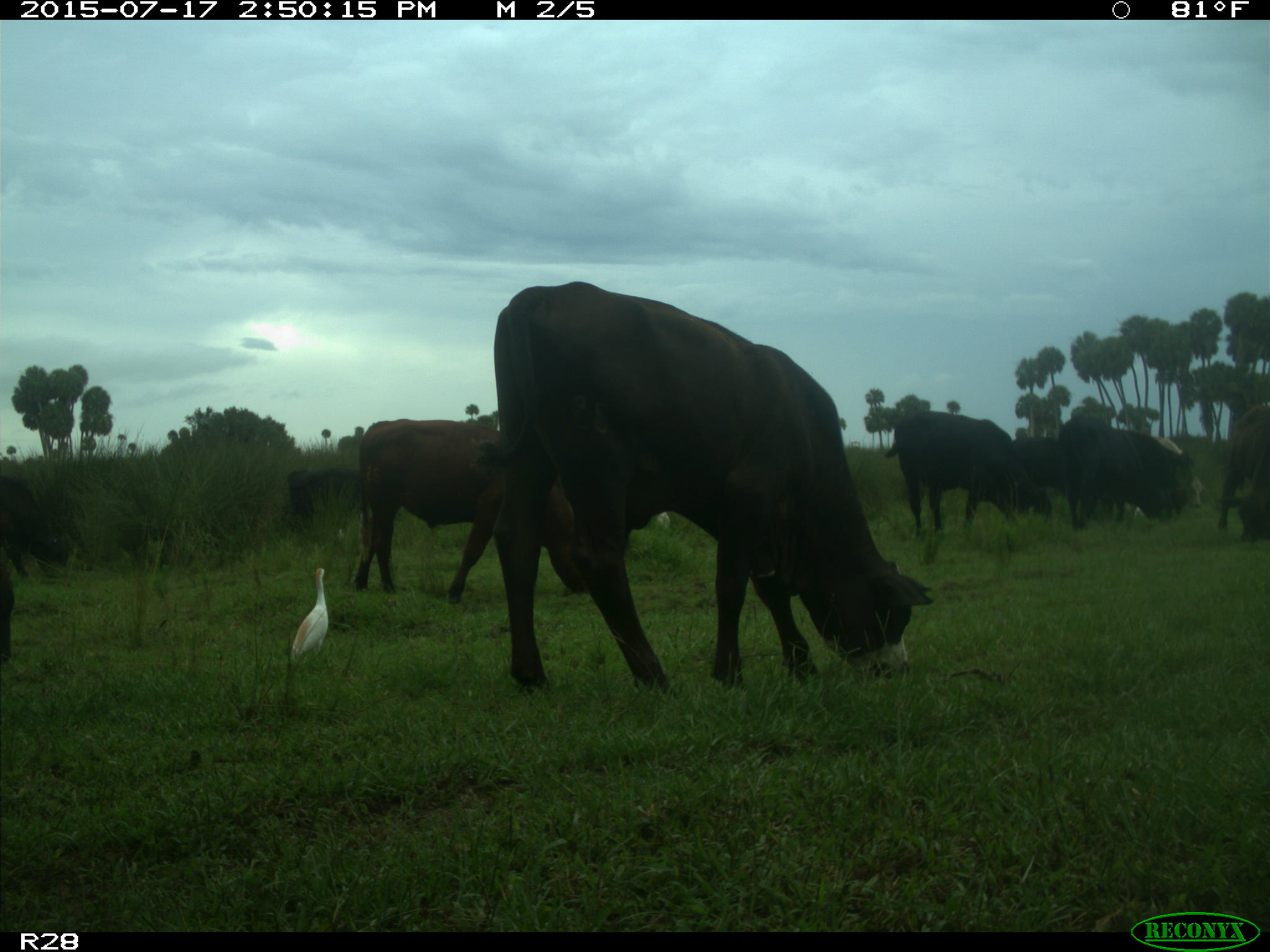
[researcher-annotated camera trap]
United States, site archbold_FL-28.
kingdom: Animalia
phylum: Chordata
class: Mammalia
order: Artiodactyla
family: Bovidae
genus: Bos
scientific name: Bos taurus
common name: domestic cow